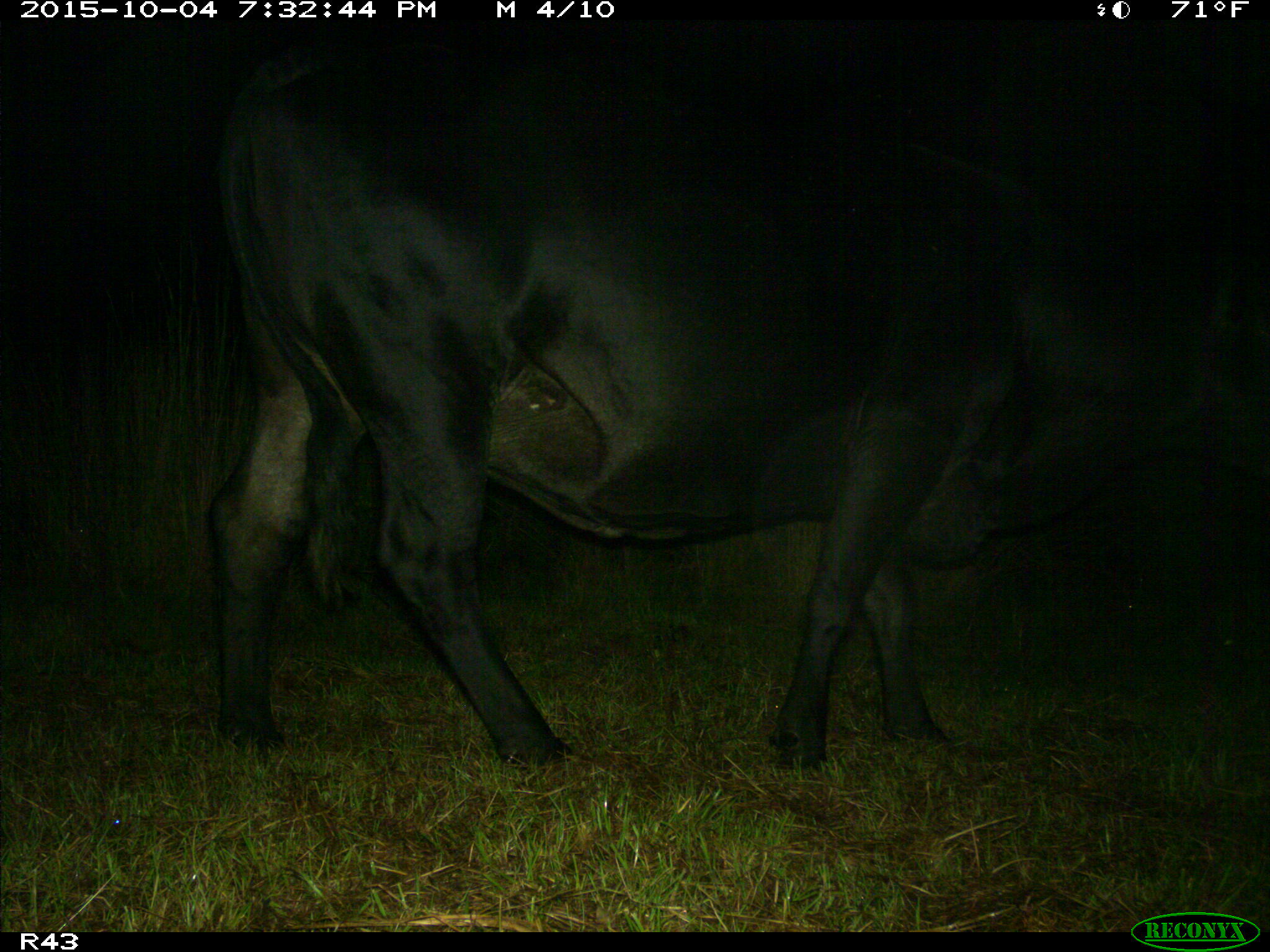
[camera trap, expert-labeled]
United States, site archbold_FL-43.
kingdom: Animalia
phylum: Chordata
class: Mammalia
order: Artiodactyla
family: Bovidae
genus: Bos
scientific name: Bos taurus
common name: domestic cow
Bos taurus (domestic cow).